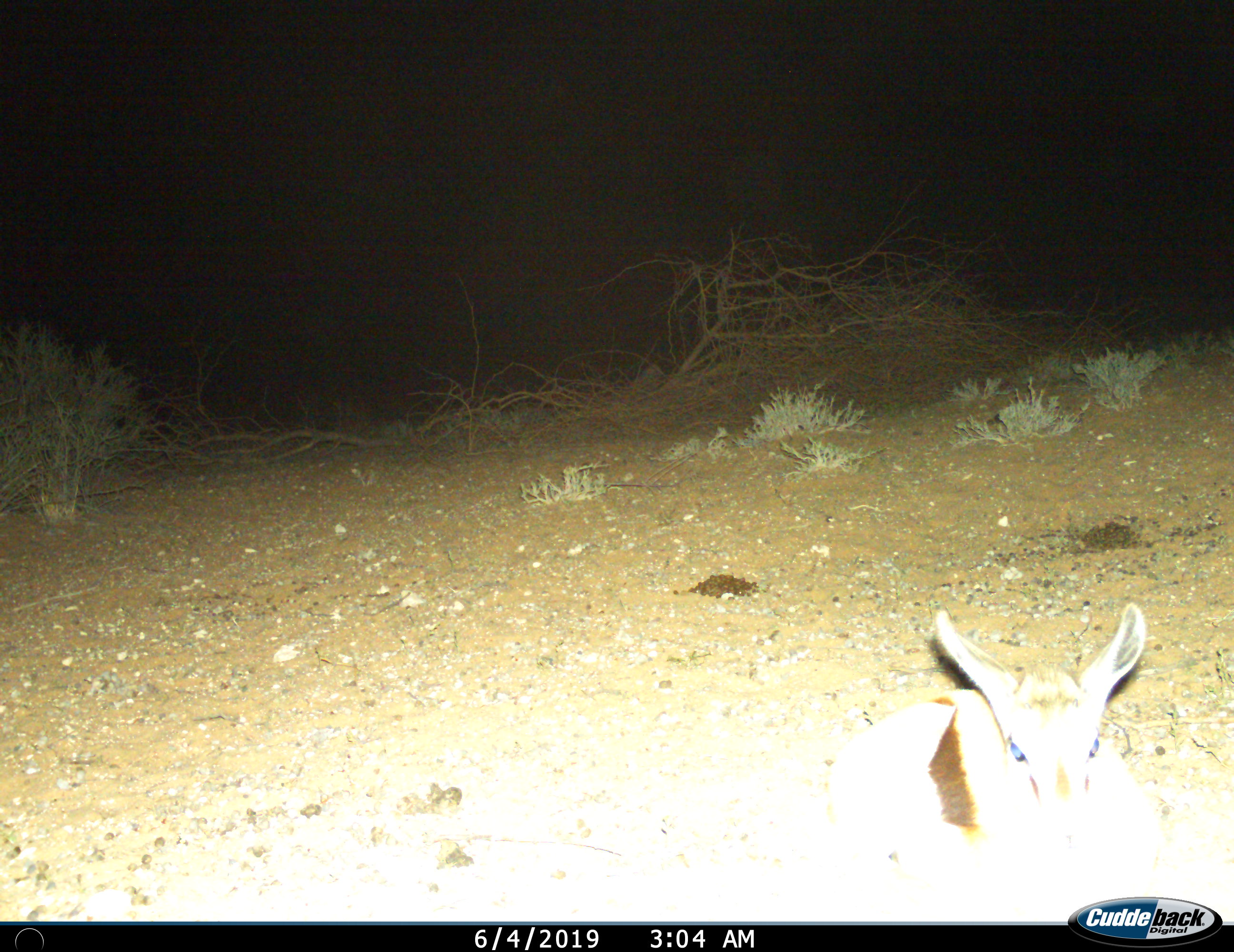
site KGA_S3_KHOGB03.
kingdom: Animalia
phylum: Chordata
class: Mammalia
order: Artiodactyla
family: Bovidae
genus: Antidorcas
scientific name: Antidorcas marsupialis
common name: springbok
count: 1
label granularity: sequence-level